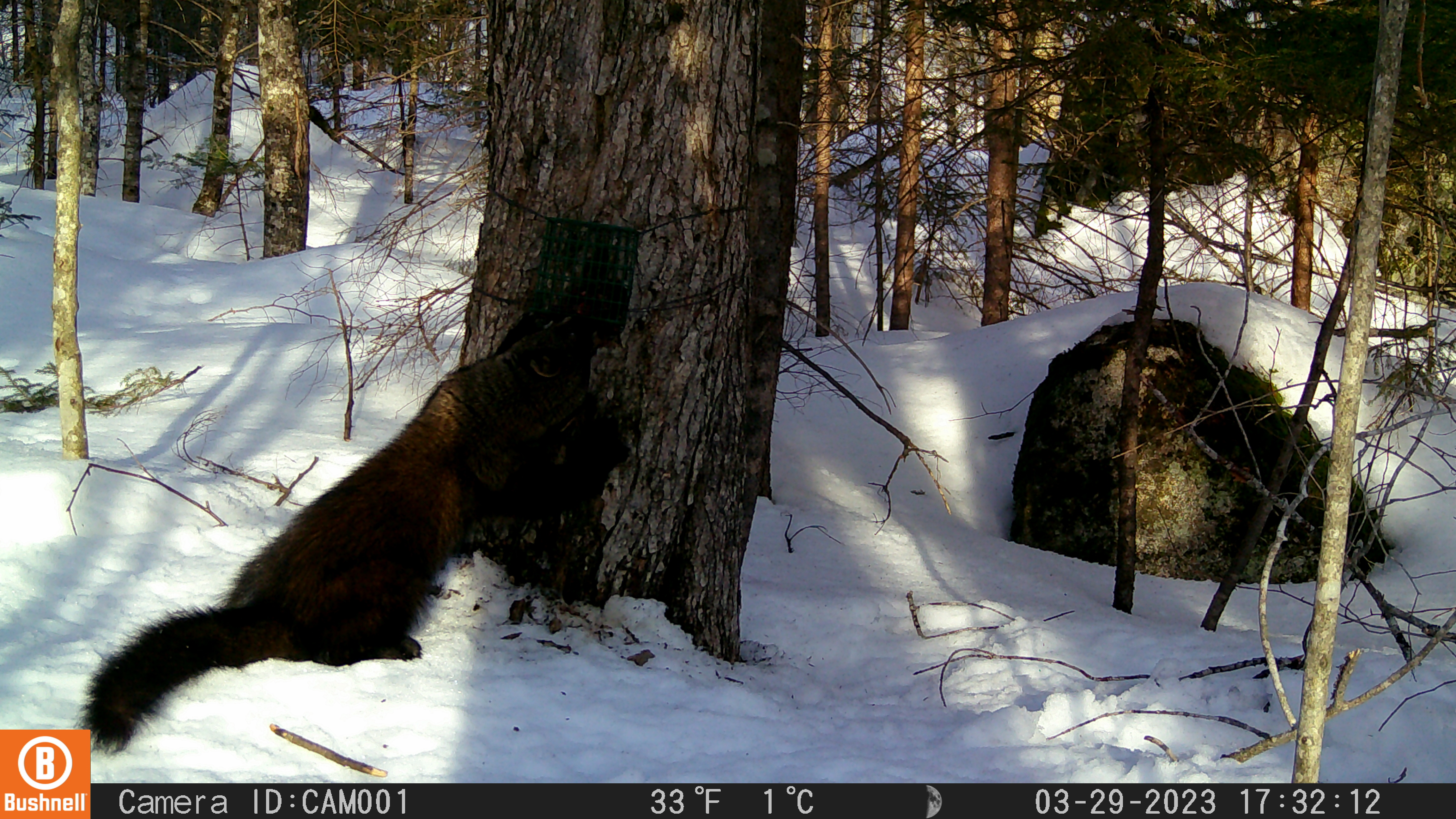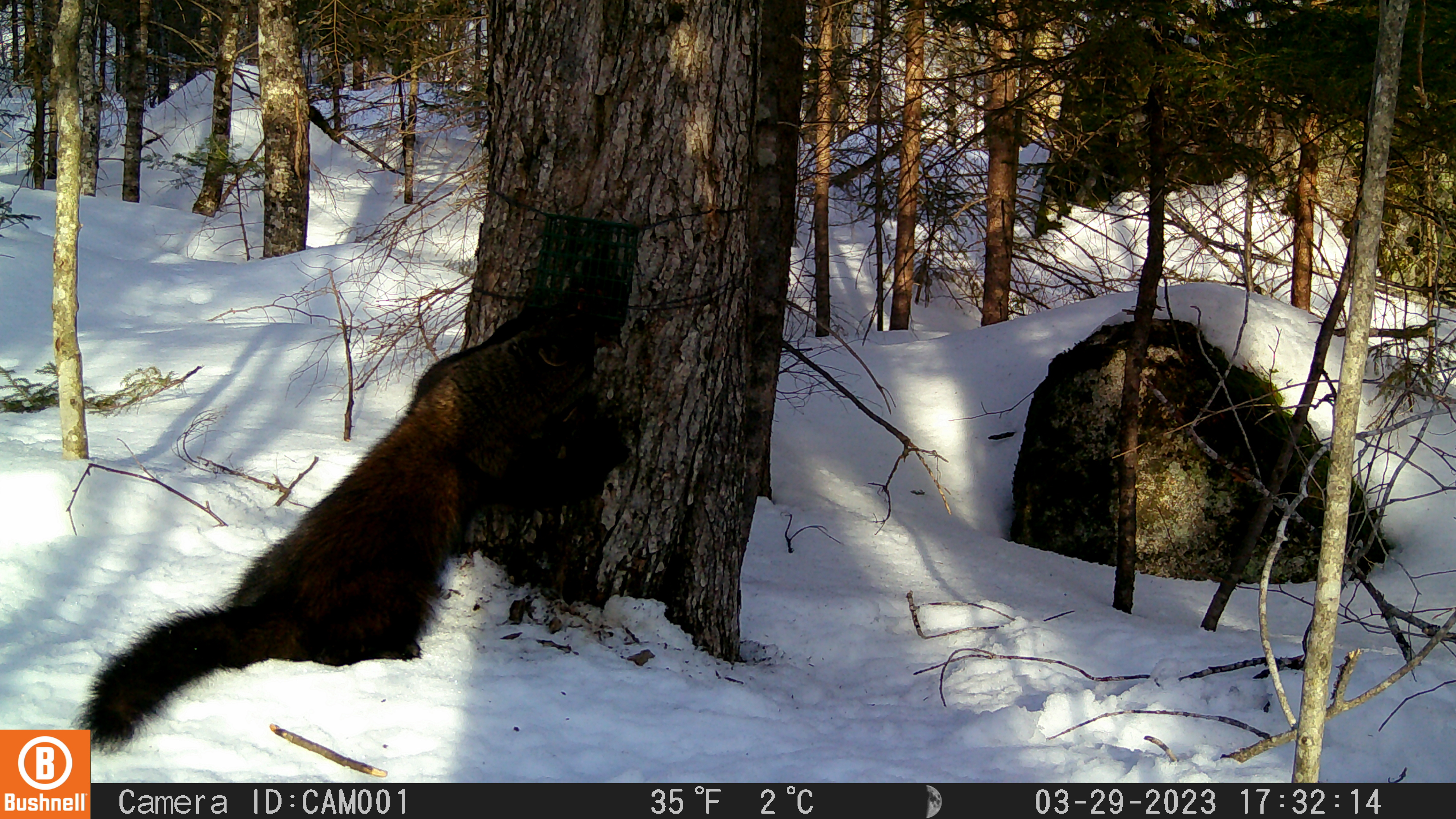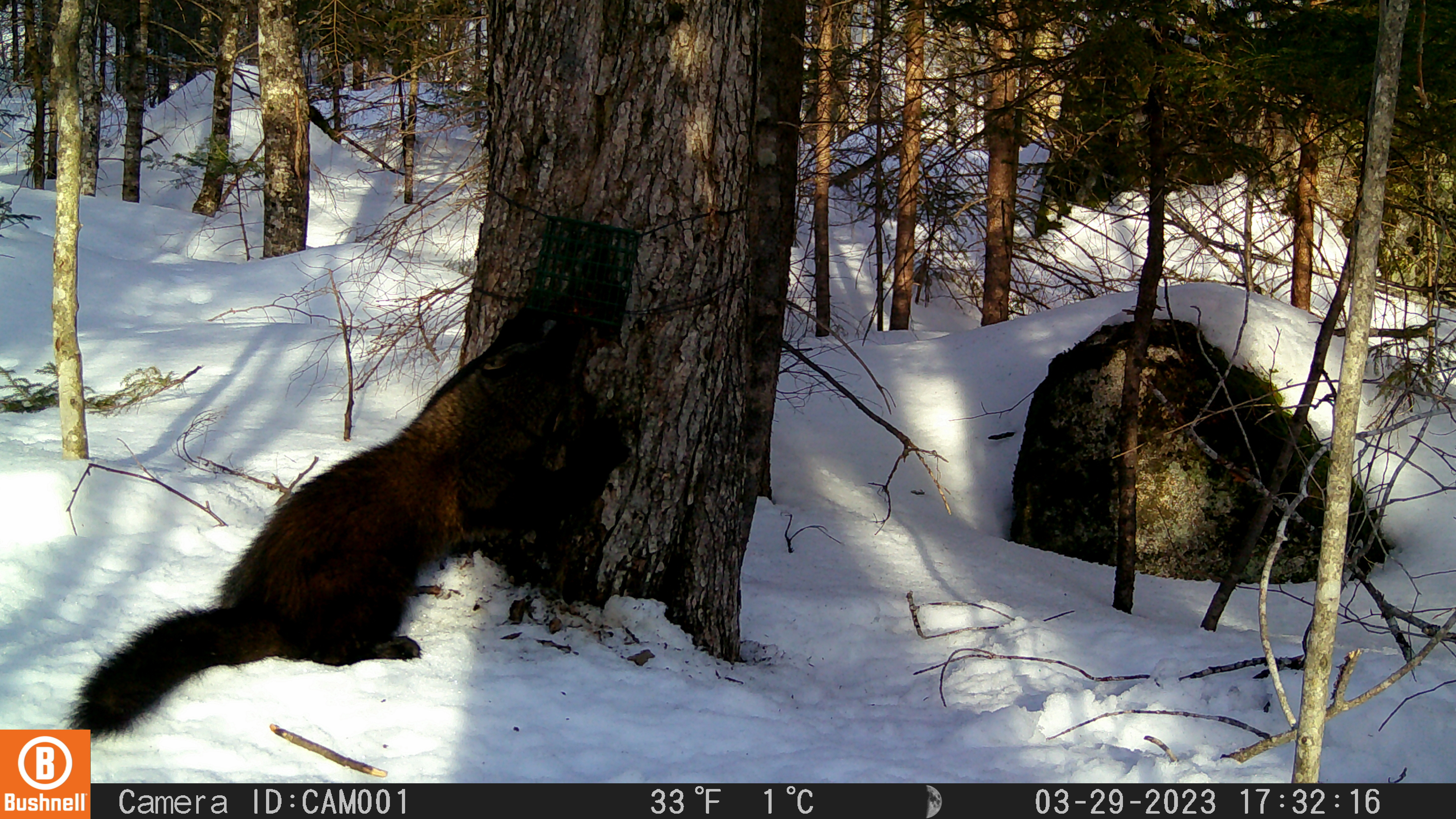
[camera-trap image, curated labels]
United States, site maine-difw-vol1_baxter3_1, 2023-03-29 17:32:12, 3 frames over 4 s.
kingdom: Animalia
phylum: Chordata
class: Mammalia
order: Carnivora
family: Mustelidae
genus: Pekania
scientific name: Pekania pennanti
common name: fisher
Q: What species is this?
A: Fisher (Pekania pennanti).